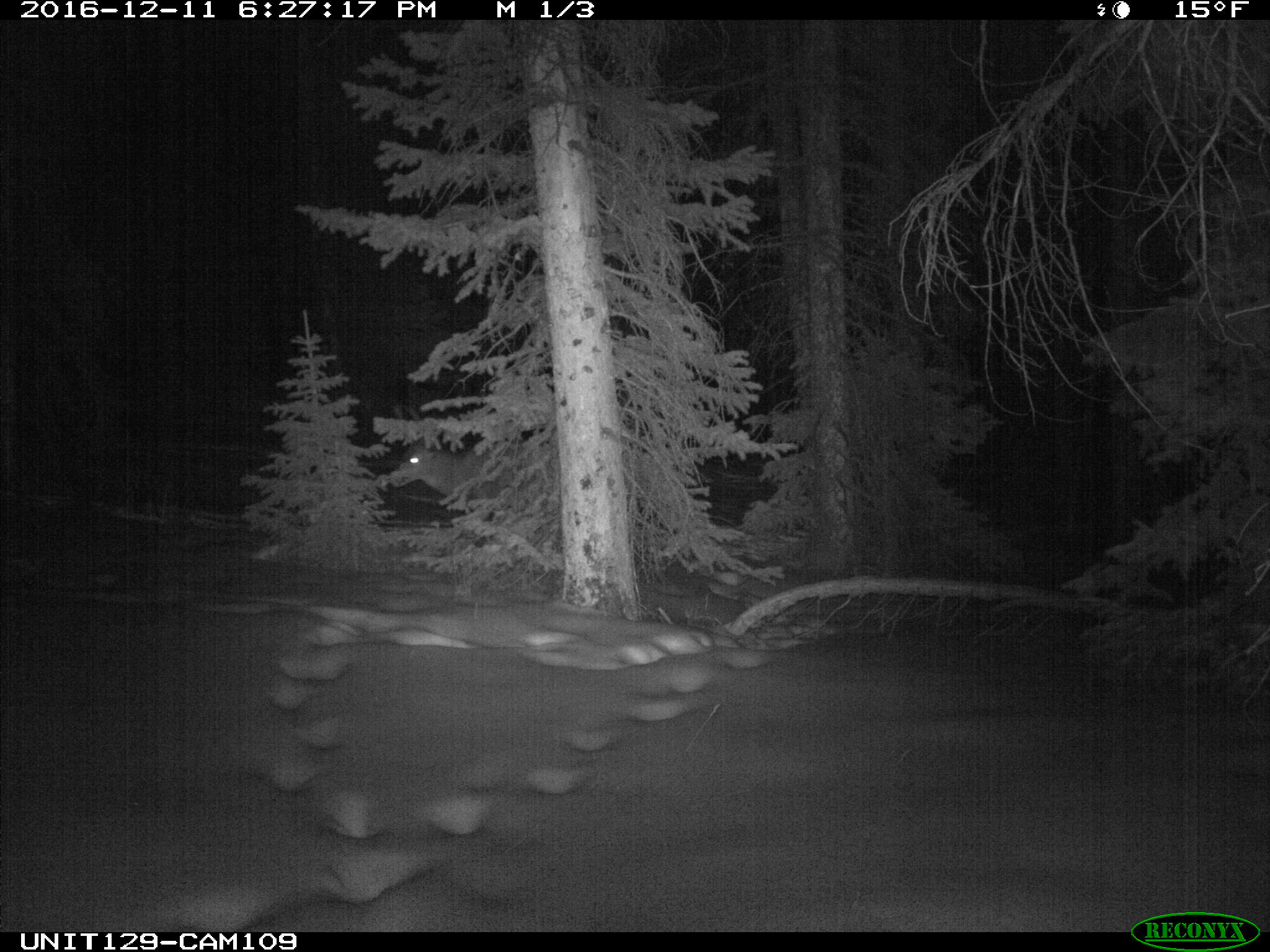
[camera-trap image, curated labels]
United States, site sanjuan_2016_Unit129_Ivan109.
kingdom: Animalia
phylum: Chordata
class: Mammalia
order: Artiodactyla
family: Cervidae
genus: Odocoileus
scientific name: Odocoileus hemionus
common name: mule deer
Odocoileus hemionus (mule deer).